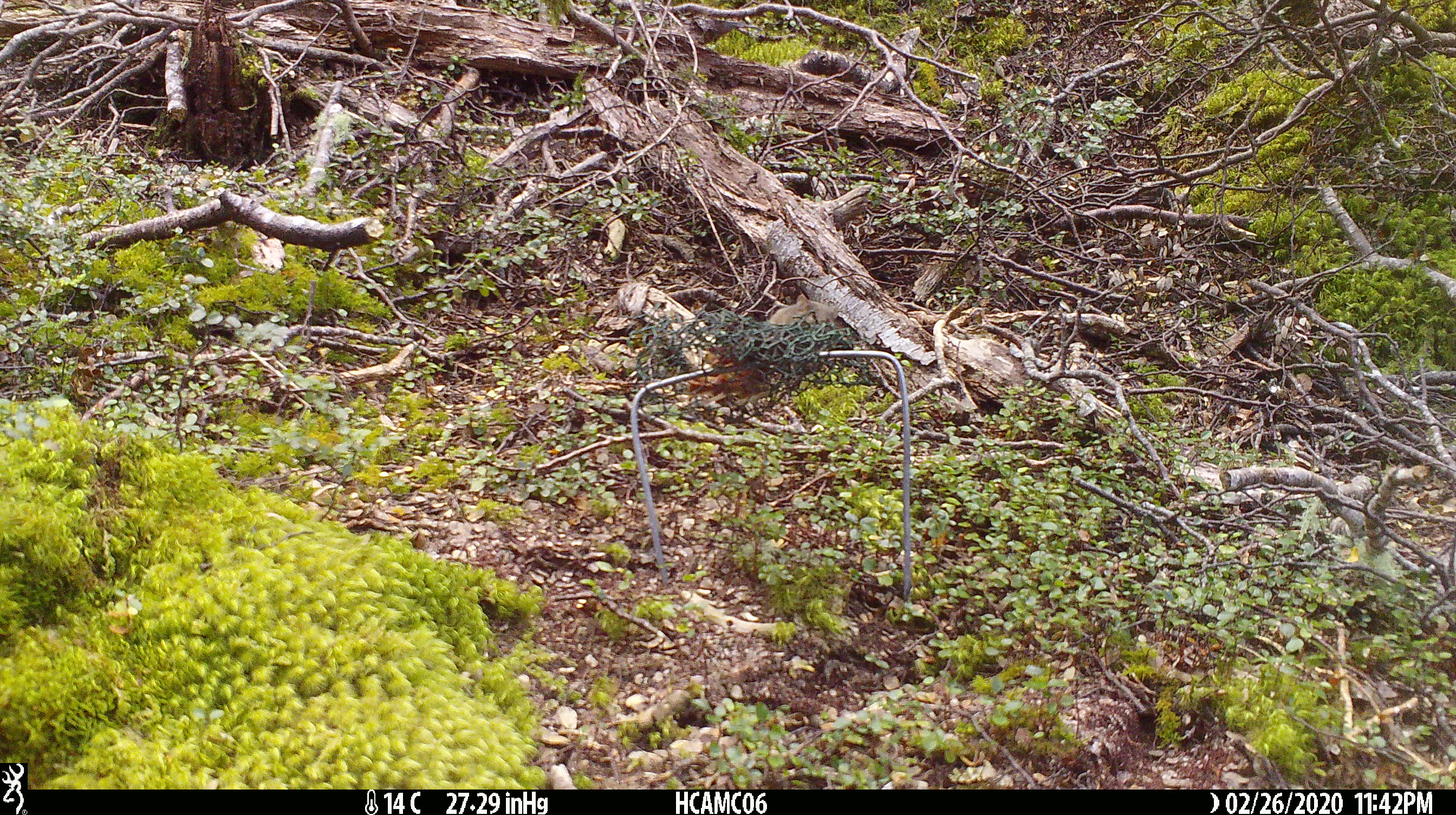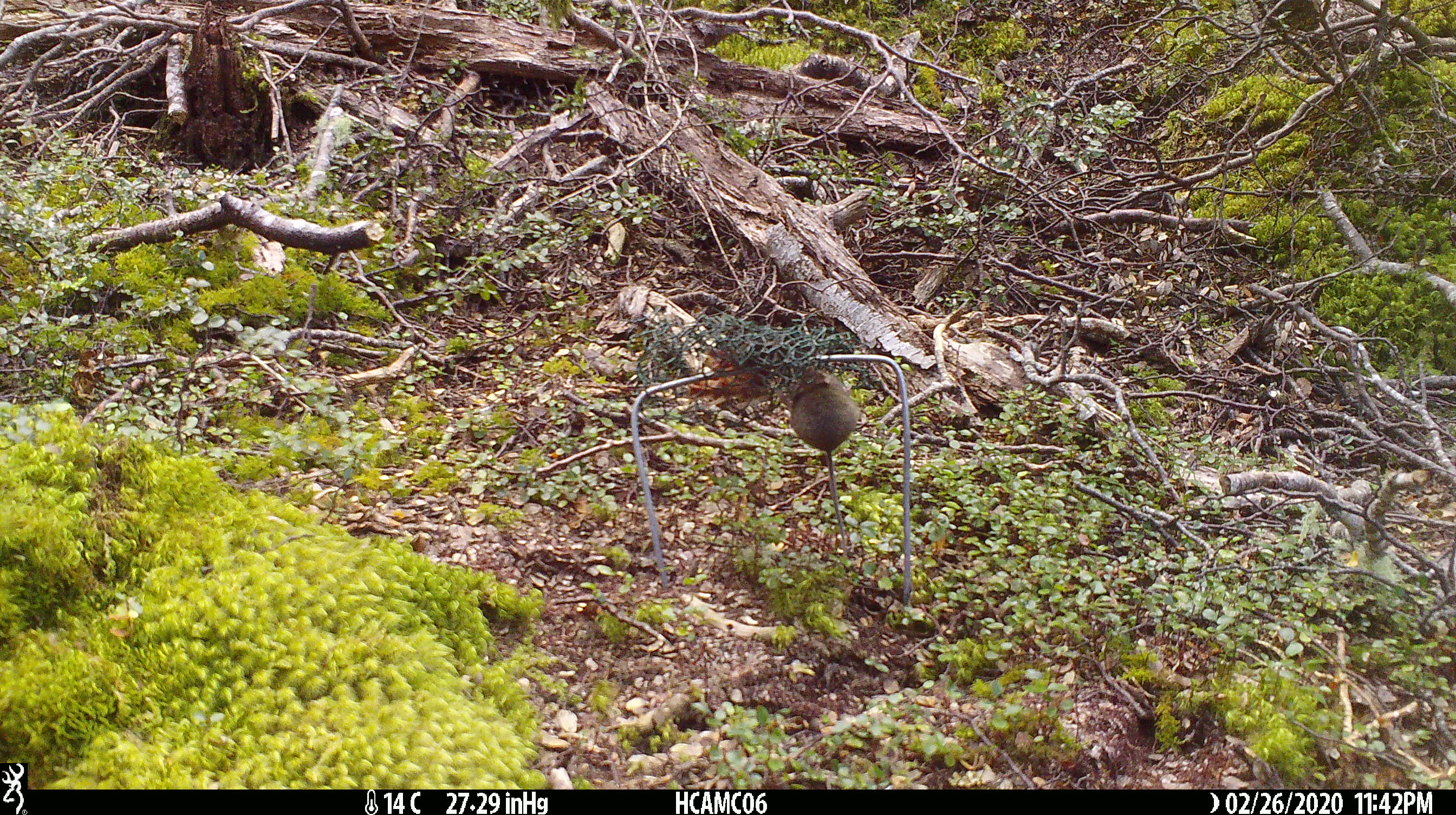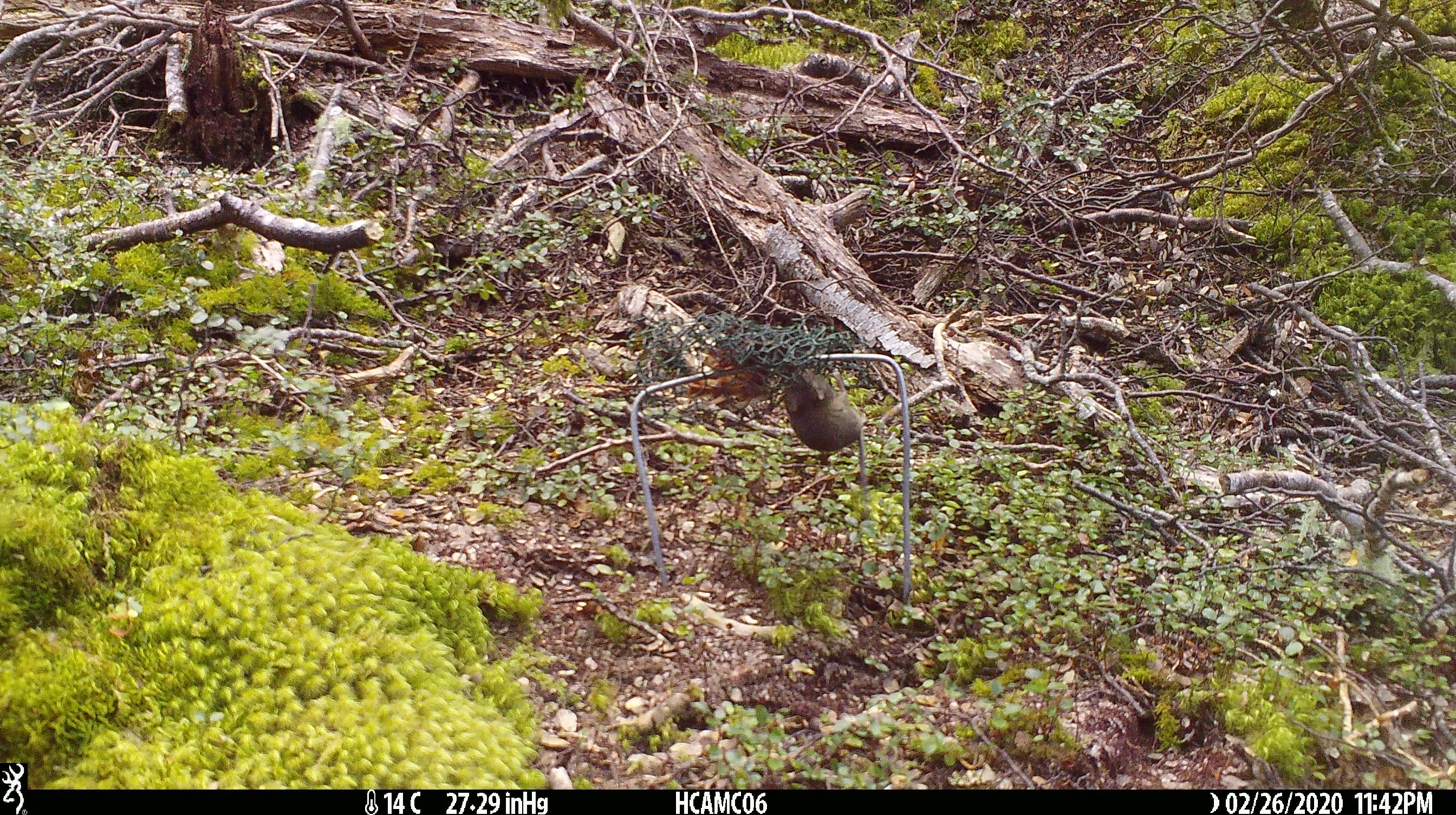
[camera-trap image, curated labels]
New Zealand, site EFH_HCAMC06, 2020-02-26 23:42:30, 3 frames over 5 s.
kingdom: Animalia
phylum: Chordata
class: Mammalia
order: Rodentia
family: Muridae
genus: Mus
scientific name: Mus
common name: mouse